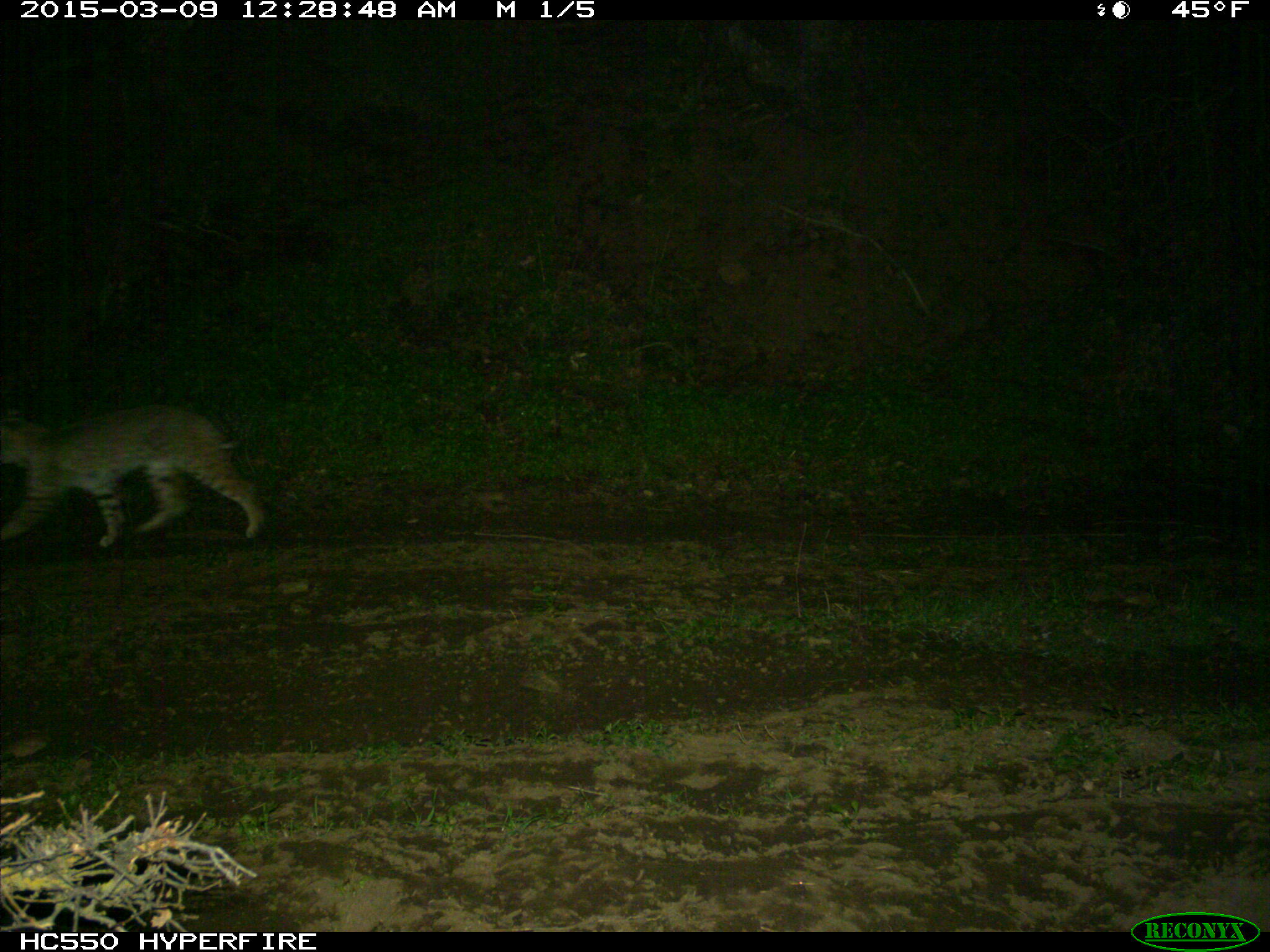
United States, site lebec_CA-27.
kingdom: Animalia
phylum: Chordata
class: Mammalia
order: Carnivora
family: Felidae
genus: Lynx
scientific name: Lynx rufus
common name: bobcat